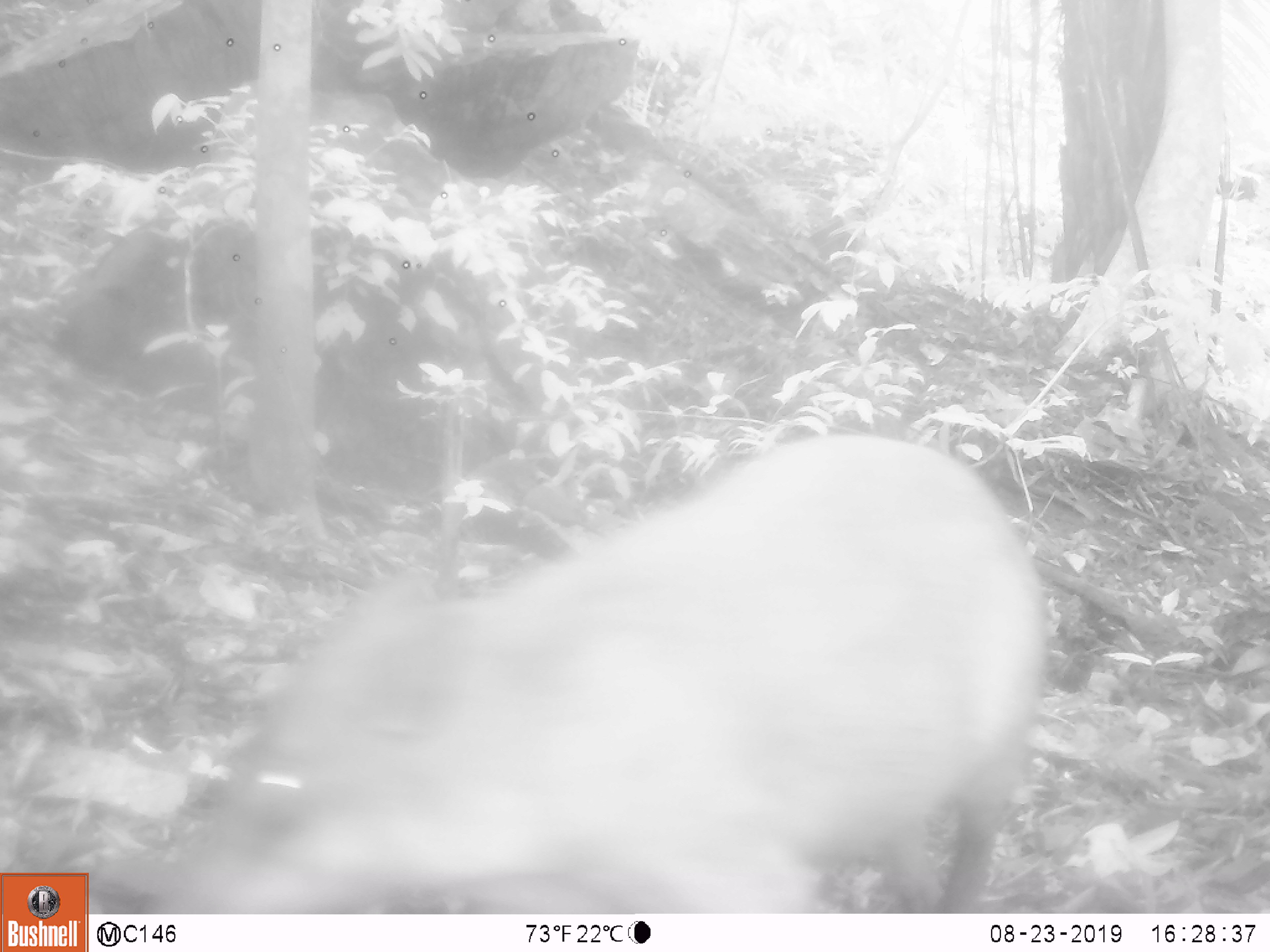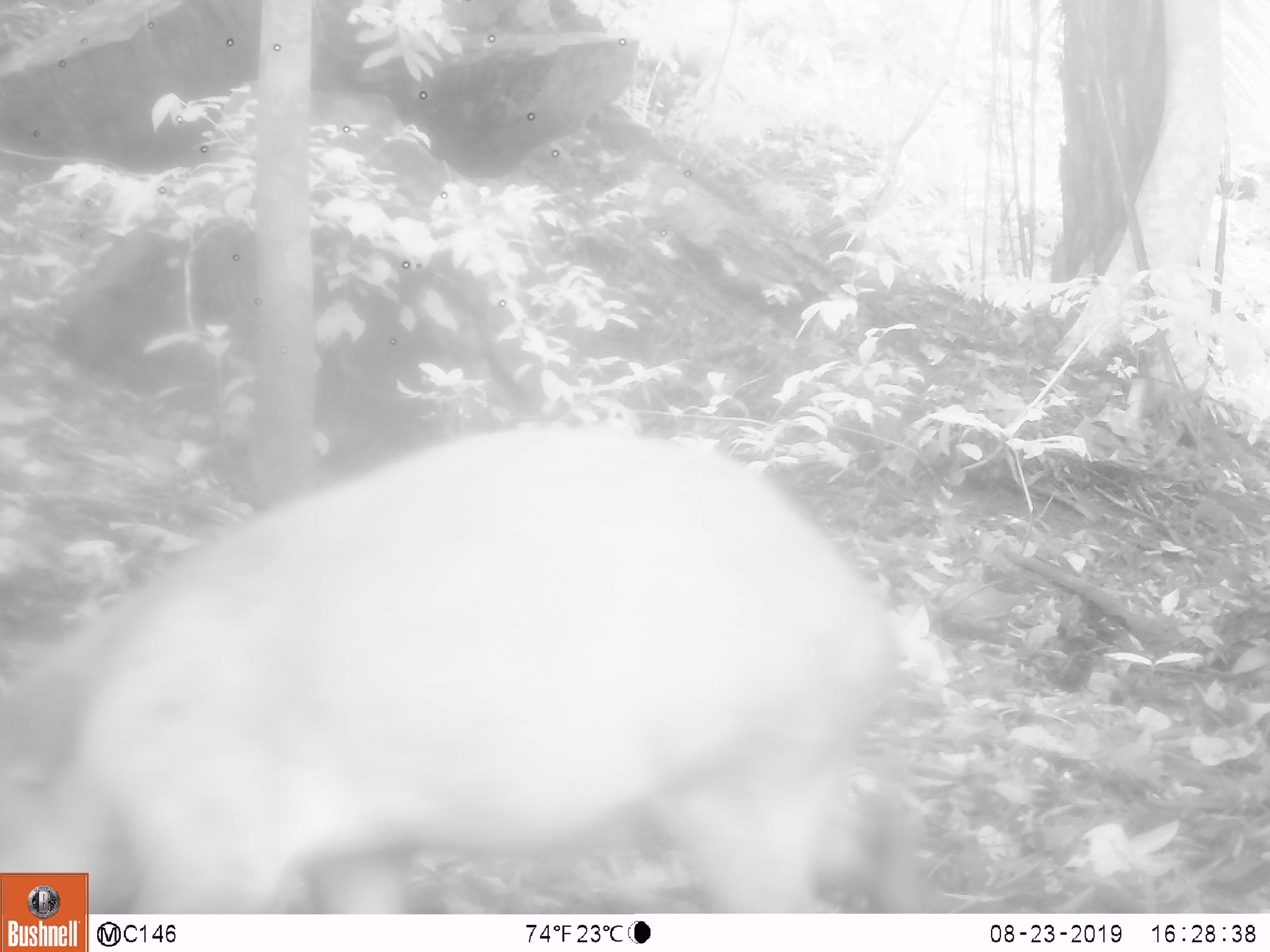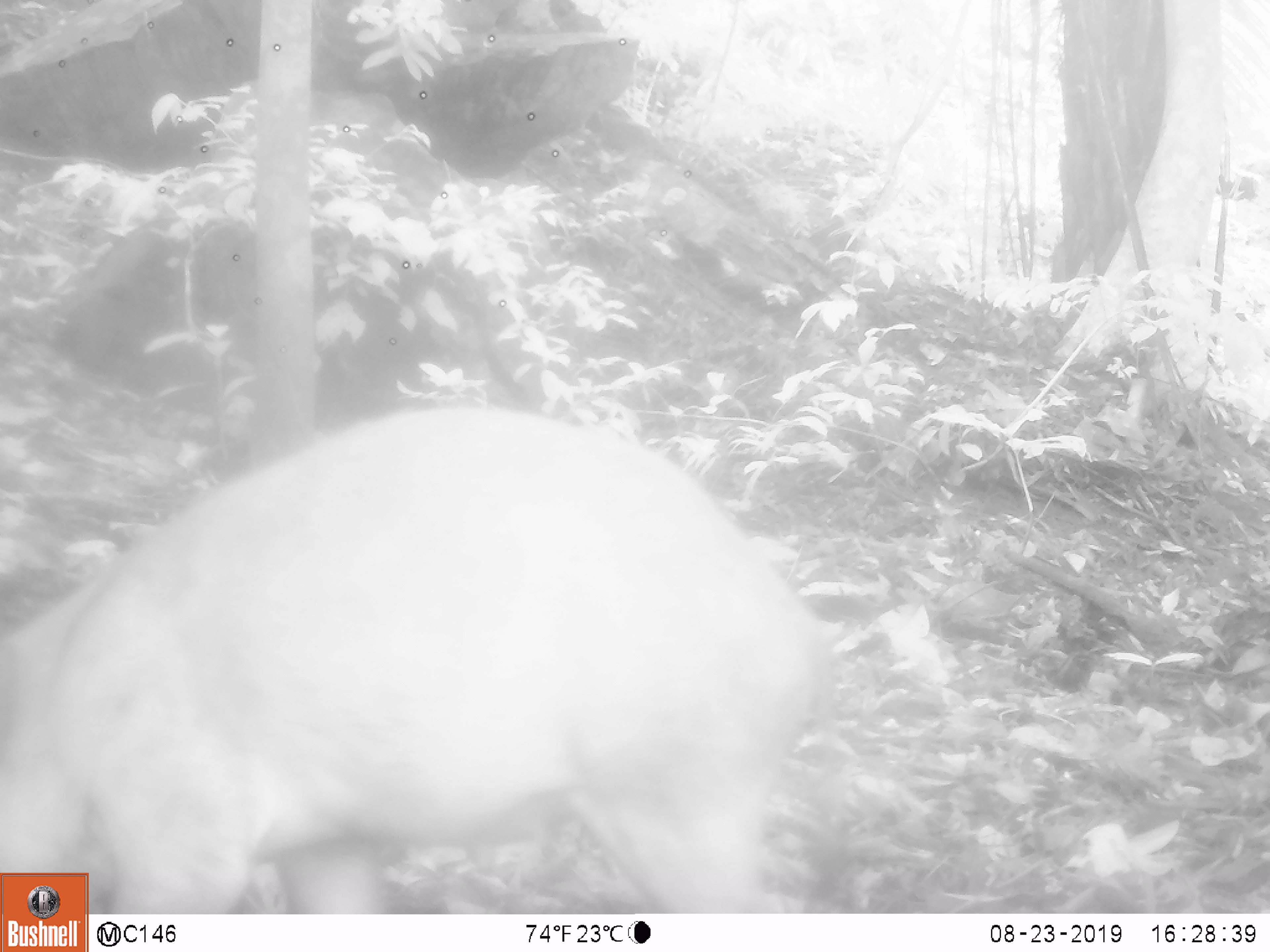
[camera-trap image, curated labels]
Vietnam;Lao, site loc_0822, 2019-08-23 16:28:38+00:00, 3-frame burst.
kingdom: Animalia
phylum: Chordata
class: Mammalia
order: Artiodactyla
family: Suidae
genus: Sus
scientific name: Sus scrofa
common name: eurasian wild pig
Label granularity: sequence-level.